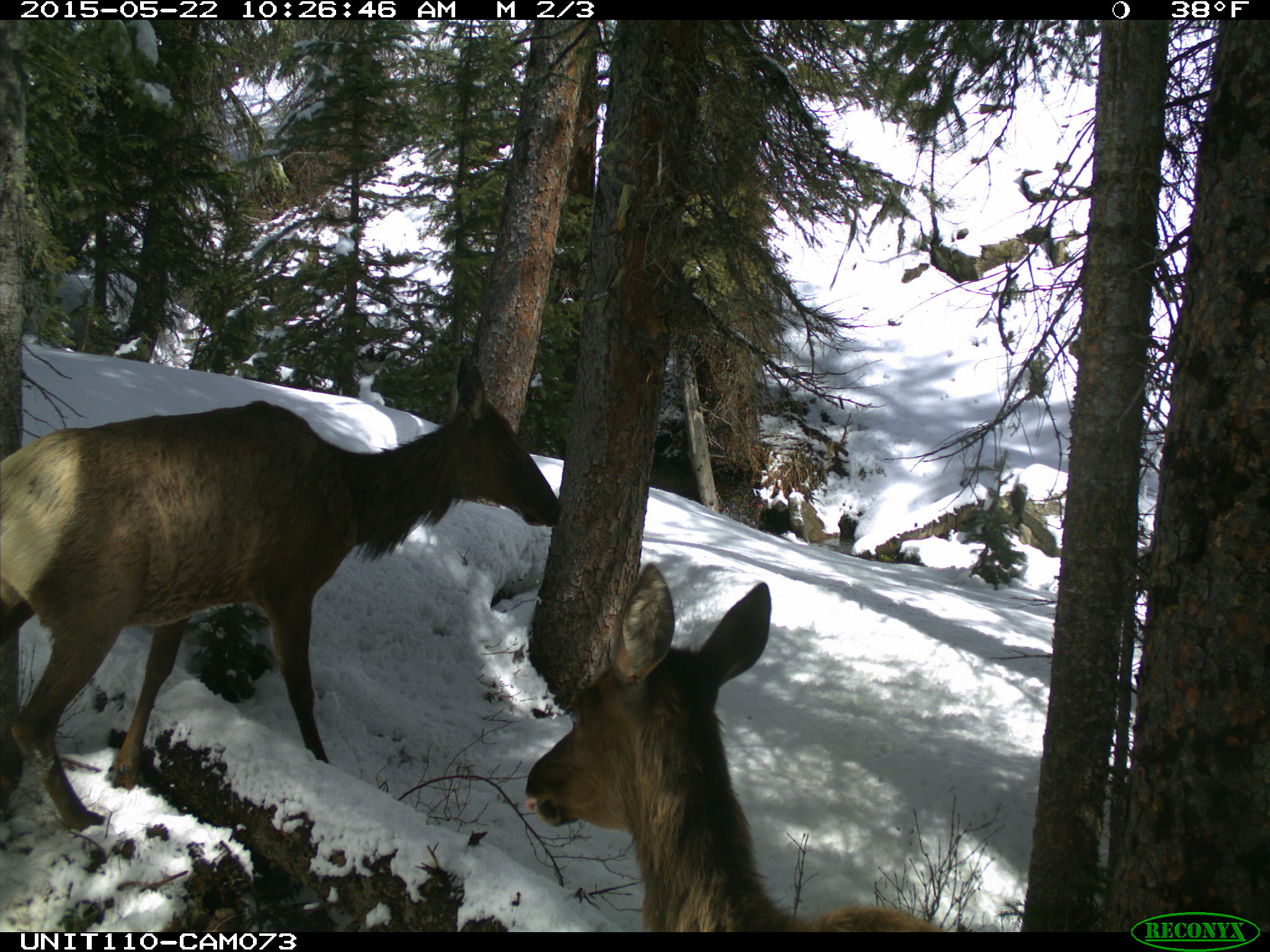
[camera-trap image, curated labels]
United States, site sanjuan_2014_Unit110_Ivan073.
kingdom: Animalia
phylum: Chordata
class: Mammalia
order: Artiodactyla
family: Cervidae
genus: Cervus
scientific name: Cervus elaphus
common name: red deer